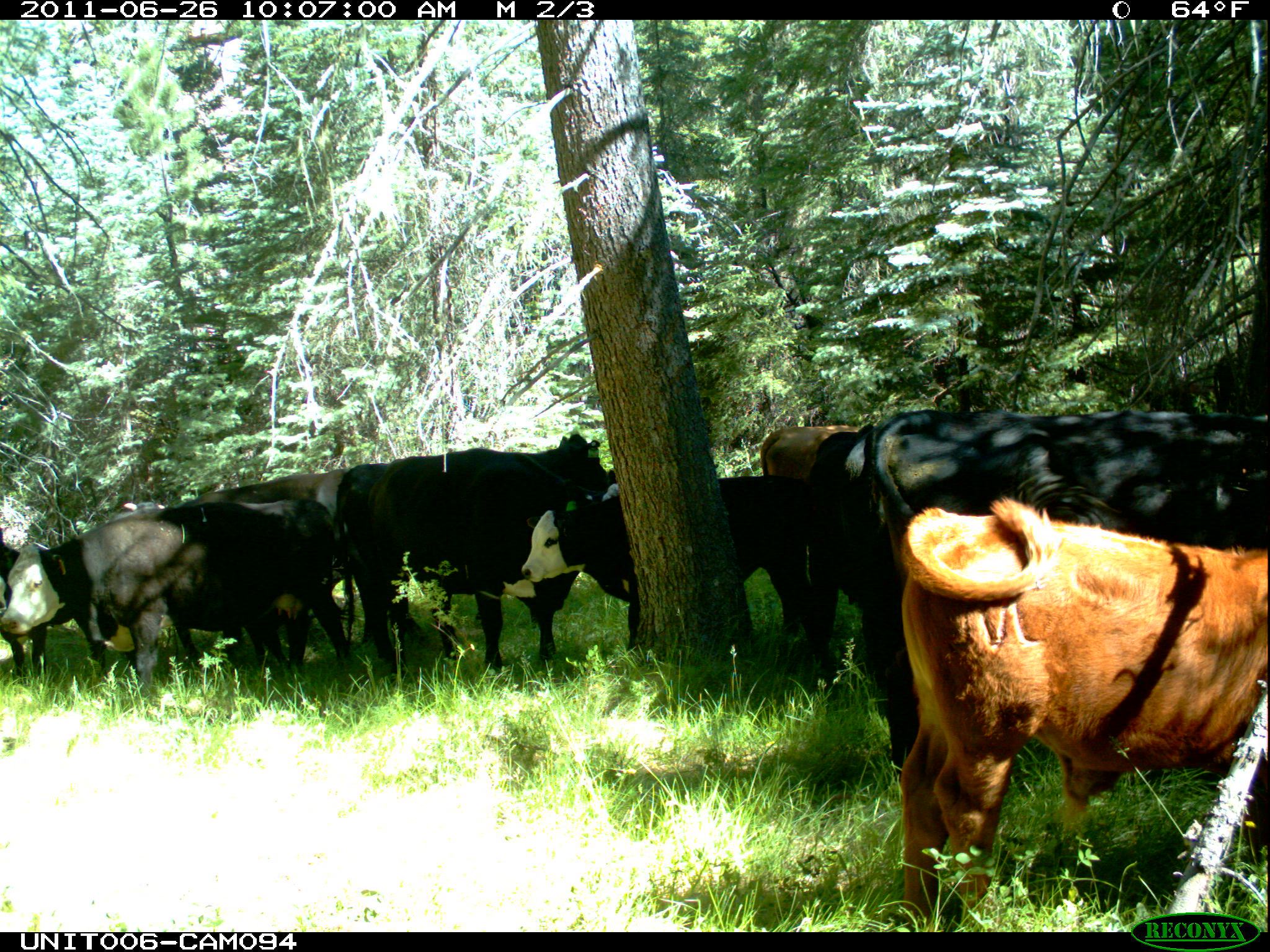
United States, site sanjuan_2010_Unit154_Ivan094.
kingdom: Animalia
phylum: Chordata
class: Mammalia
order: Artiodactyla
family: Bovidae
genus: Bos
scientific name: Bos taurus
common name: domestic cow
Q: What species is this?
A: Bos taurus (domestic cow).